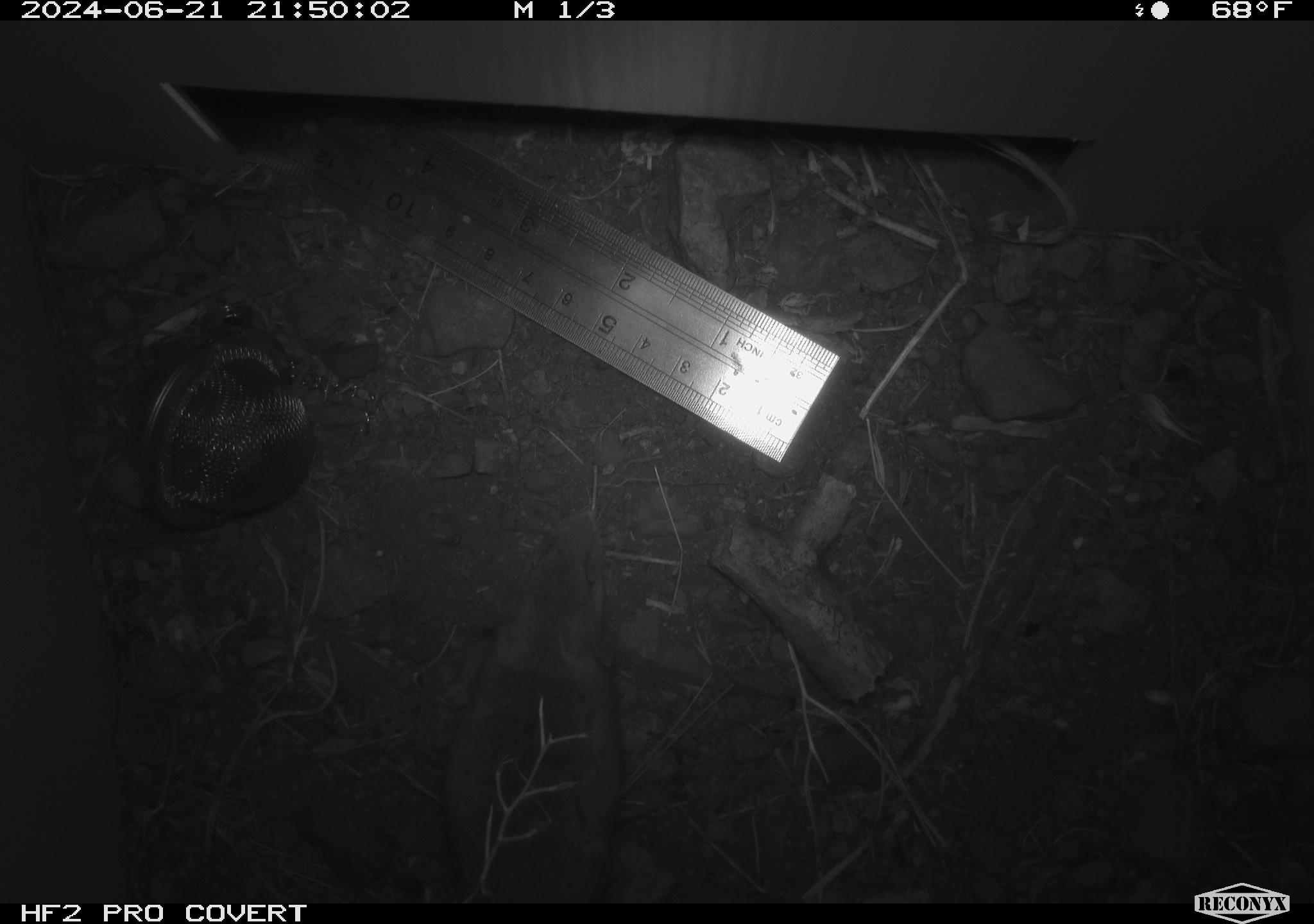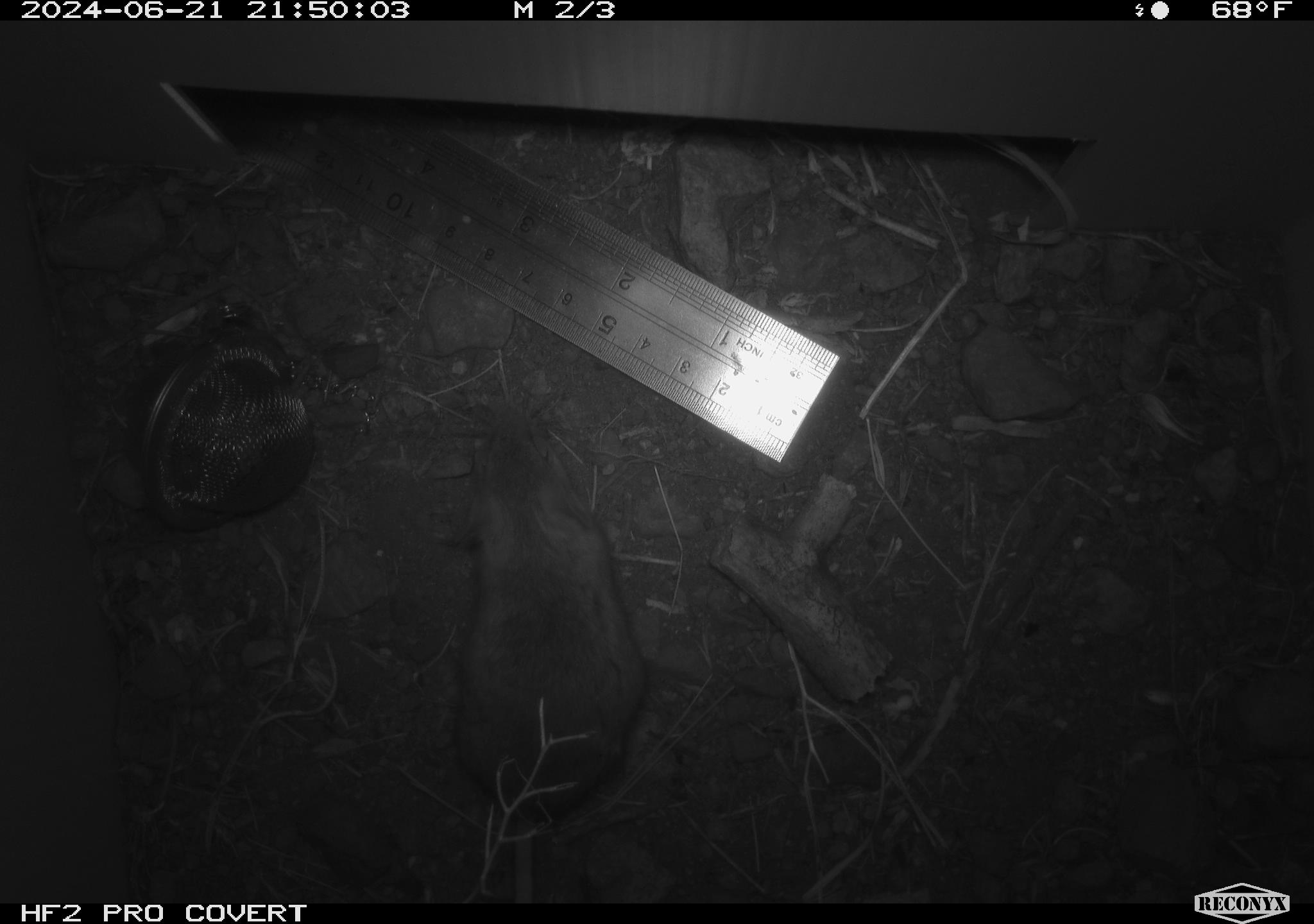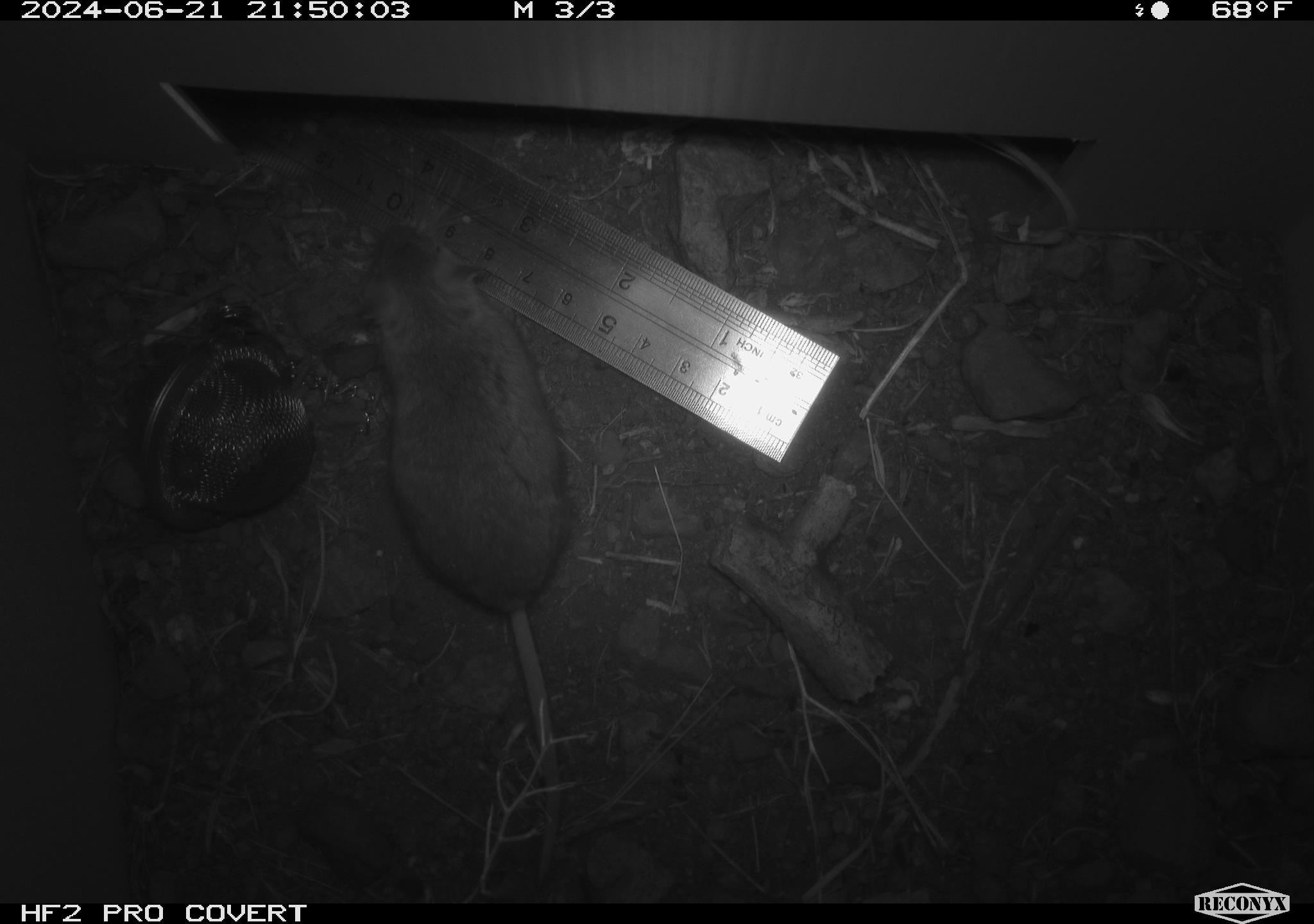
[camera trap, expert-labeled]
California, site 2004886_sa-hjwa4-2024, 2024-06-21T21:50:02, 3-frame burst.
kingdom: Animalia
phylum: Chordata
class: Mammalia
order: Rodentia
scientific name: Rodentia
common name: rodent